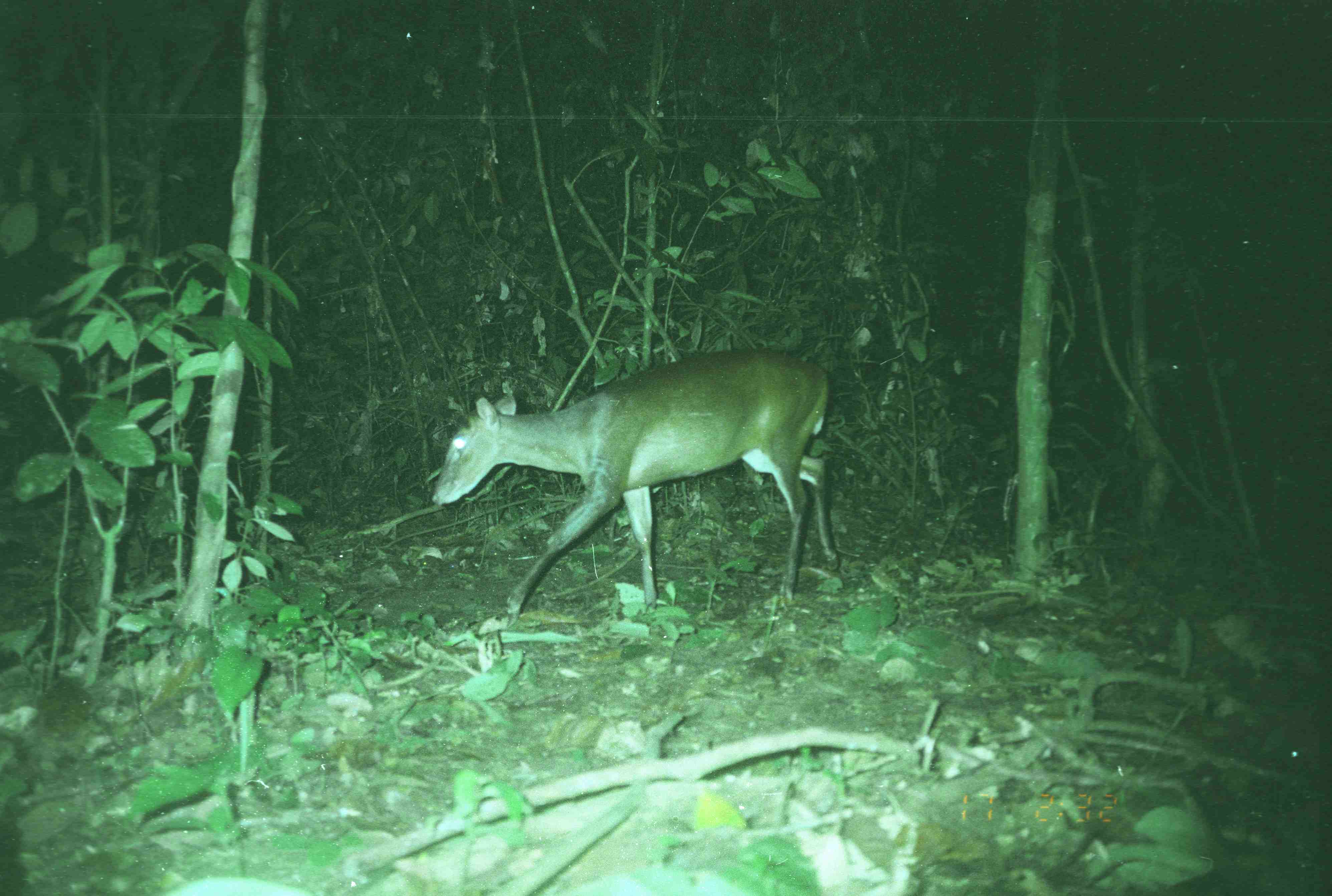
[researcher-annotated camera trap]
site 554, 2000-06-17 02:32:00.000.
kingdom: Animalia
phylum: Chordata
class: Mammalia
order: Artiodactyla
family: Cervidae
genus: Muntiacus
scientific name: Muntiacus muntjak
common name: southern red muntjac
Muntiacus muntjak (southern red muntjac), count 1.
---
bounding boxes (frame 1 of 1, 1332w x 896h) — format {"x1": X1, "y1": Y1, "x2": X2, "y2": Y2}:
muntiacus muntjak: {"x1": 432, "y1": 349, "x2": 836, "y2": 622}